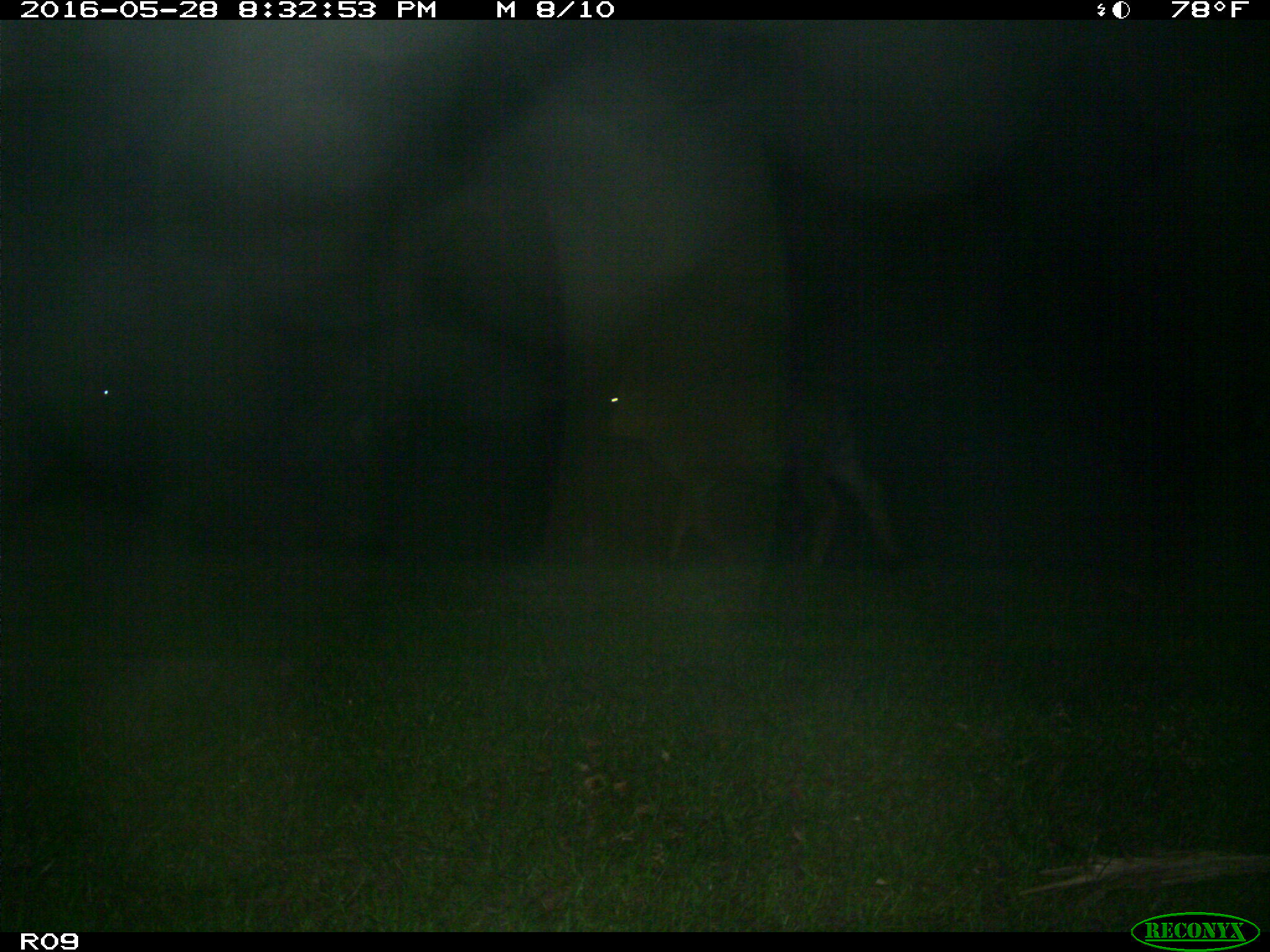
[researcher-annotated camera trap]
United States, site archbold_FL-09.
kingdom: Animalia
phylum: Chordata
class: Mammalia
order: Artiodactyla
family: Bovidae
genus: Bos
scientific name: Bos taurus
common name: domestic cow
Bos taurus (domestic cow).